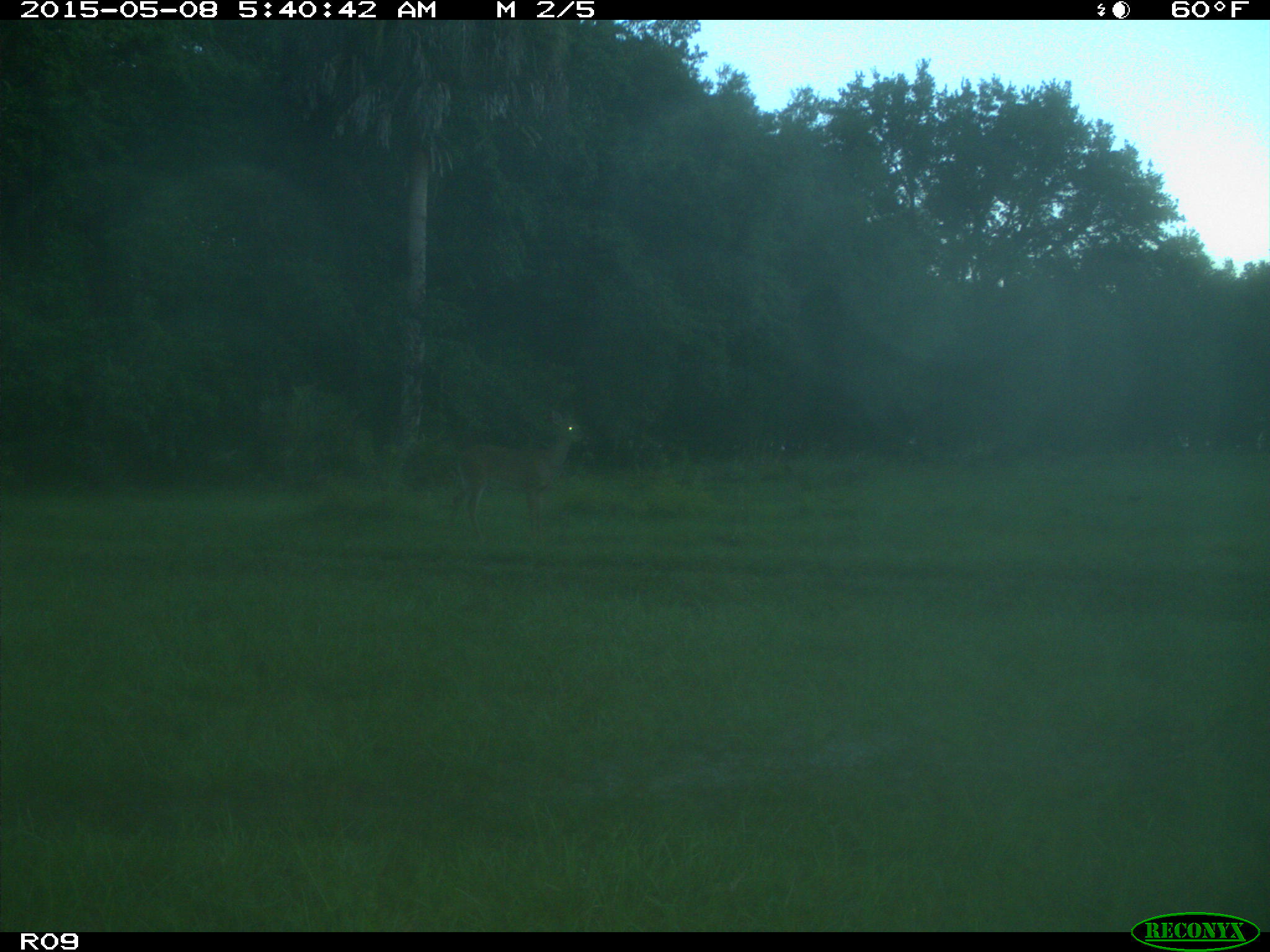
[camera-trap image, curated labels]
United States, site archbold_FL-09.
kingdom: Animalia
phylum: Chordata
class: Mammalia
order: Artiodactyla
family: Cervidae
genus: Odocoileus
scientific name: Odocoileus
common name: deer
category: unidentified deer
Unidentified deer (deer) (Odocoileus).